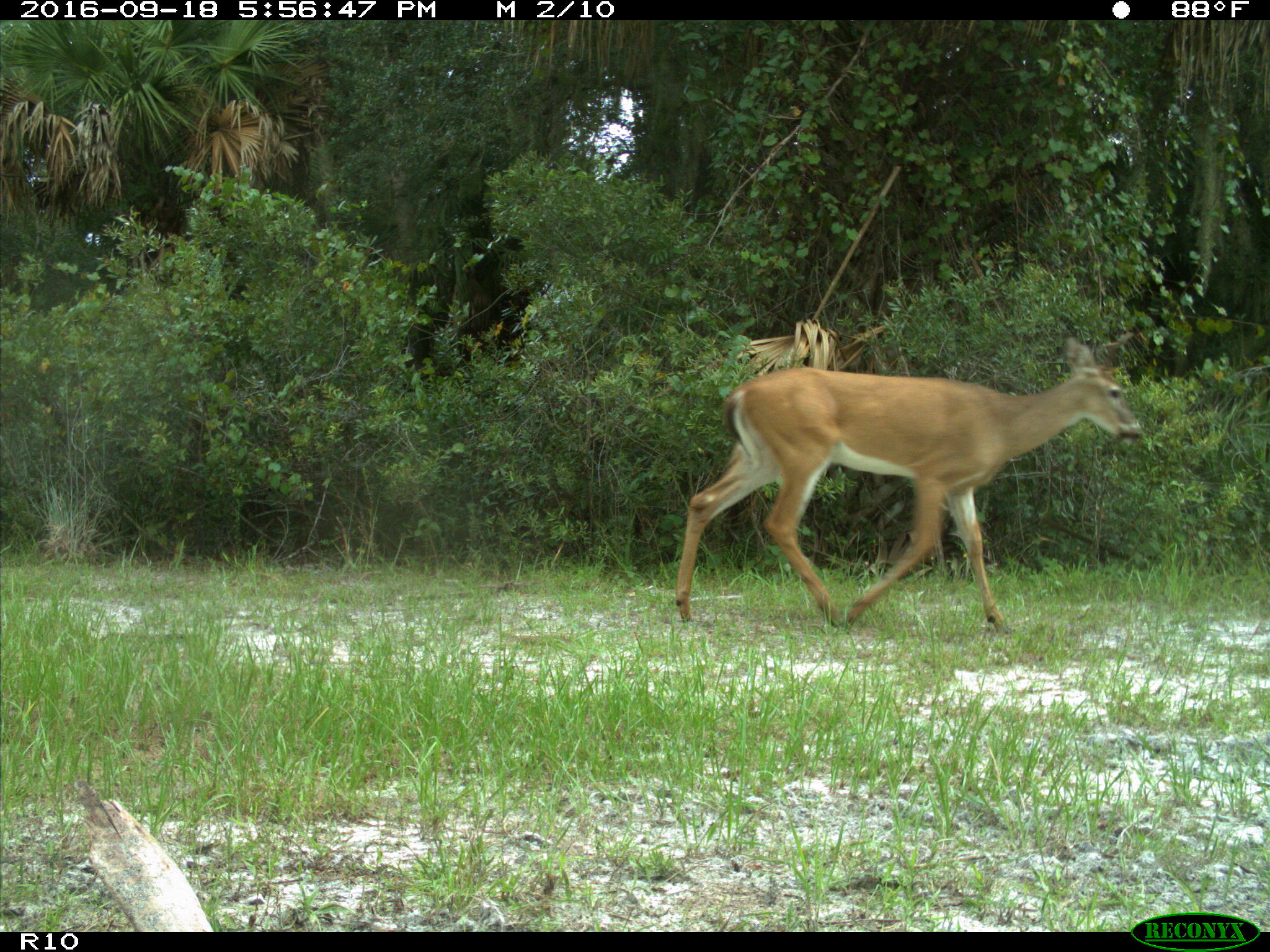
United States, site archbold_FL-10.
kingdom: Animalia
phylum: Chordata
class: Mammalia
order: Artiodactyla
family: Cervidae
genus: Odocoileus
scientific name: Odocoileus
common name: deer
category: unidentified deer